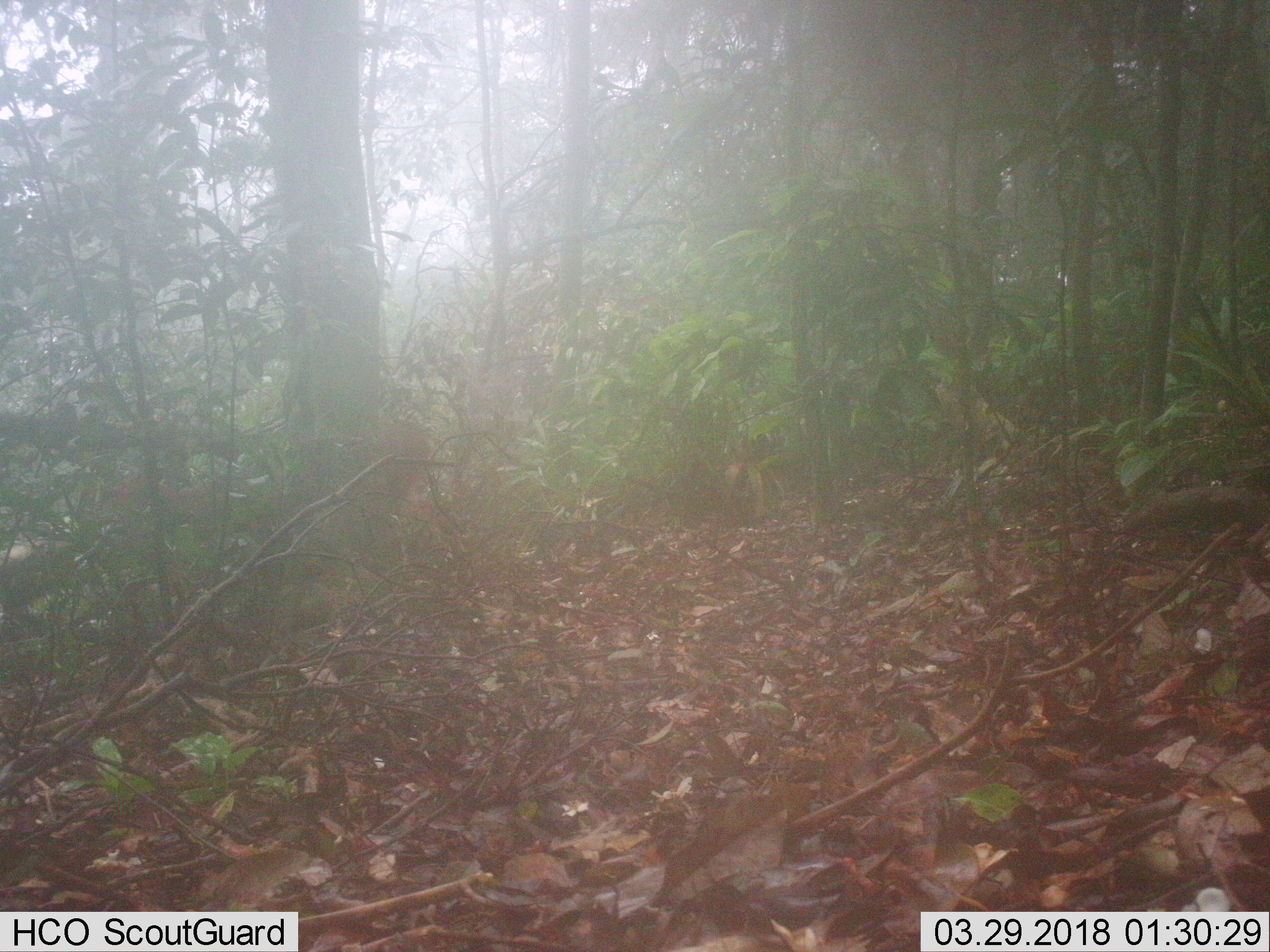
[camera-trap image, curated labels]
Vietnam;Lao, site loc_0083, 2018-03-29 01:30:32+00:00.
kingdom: Animalia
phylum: Chordata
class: Mammalia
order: Artiodactyla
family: Cervidae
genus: Muntiacus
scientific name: Muntiacus rooseveltorum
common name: roosevelt's muntjac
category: roosevelts muntjac group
Roosevelts muntjac group (roosevelt's muntjac) (Muntiacus rooseveltorum). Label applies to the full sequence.